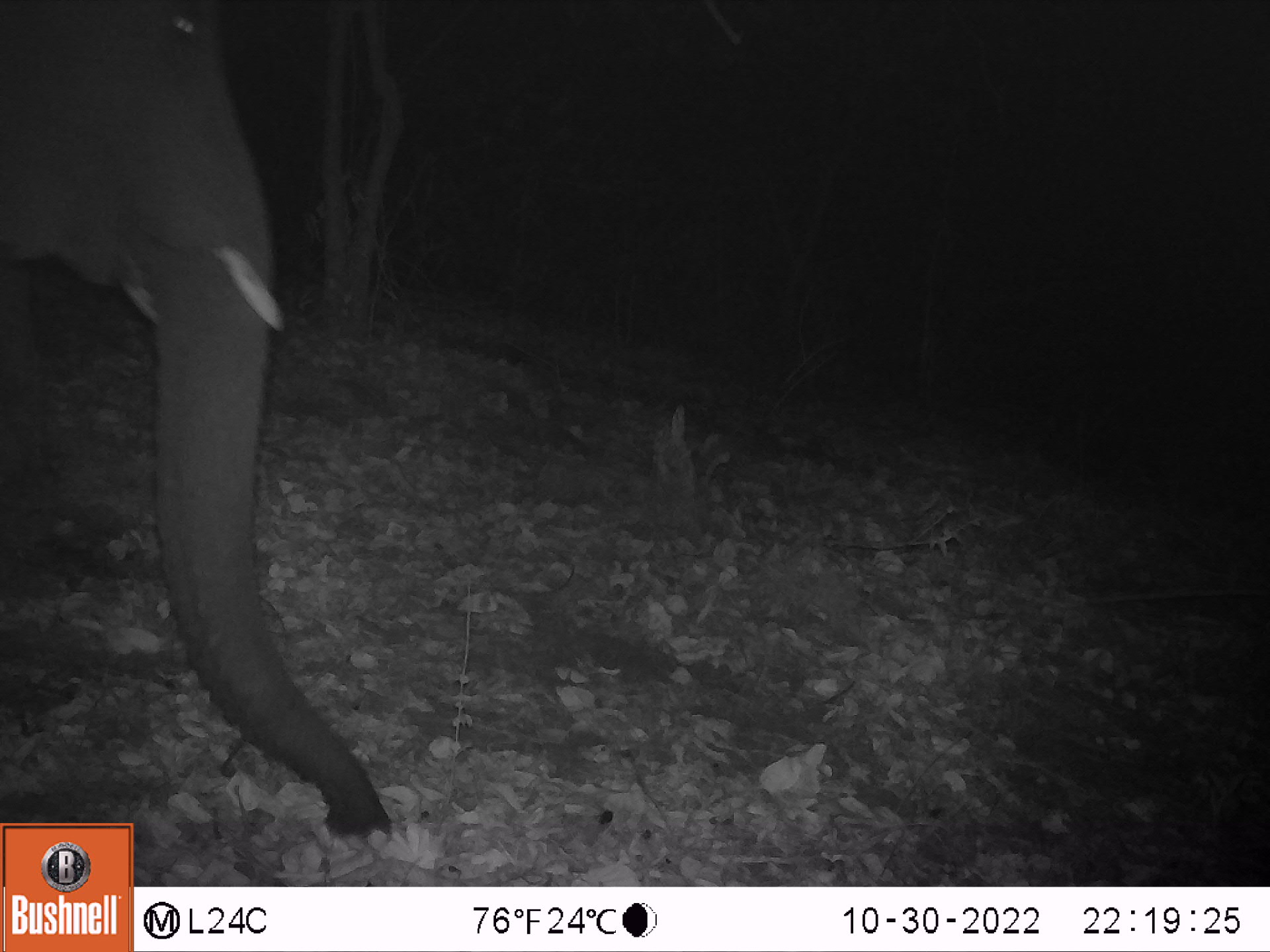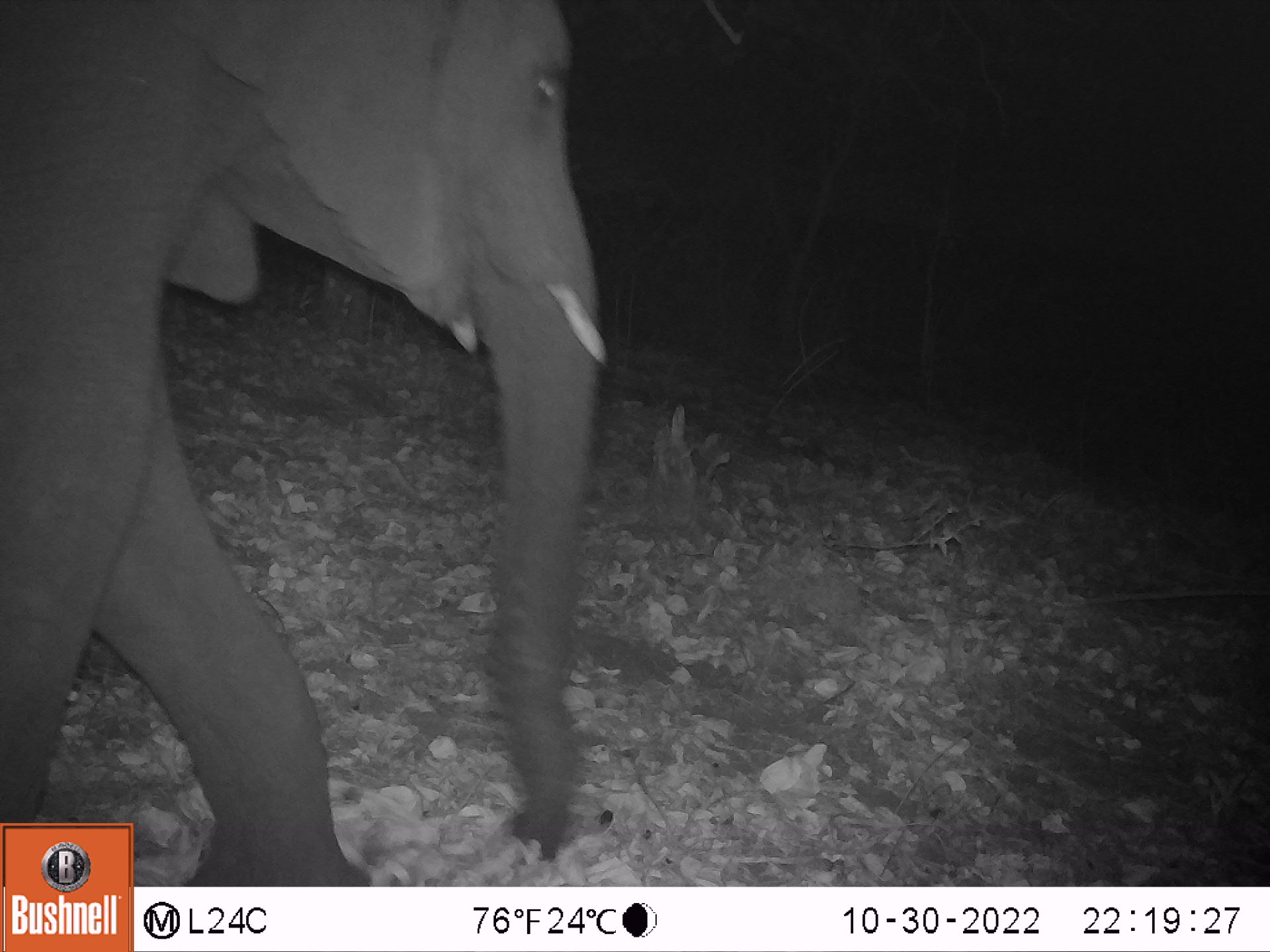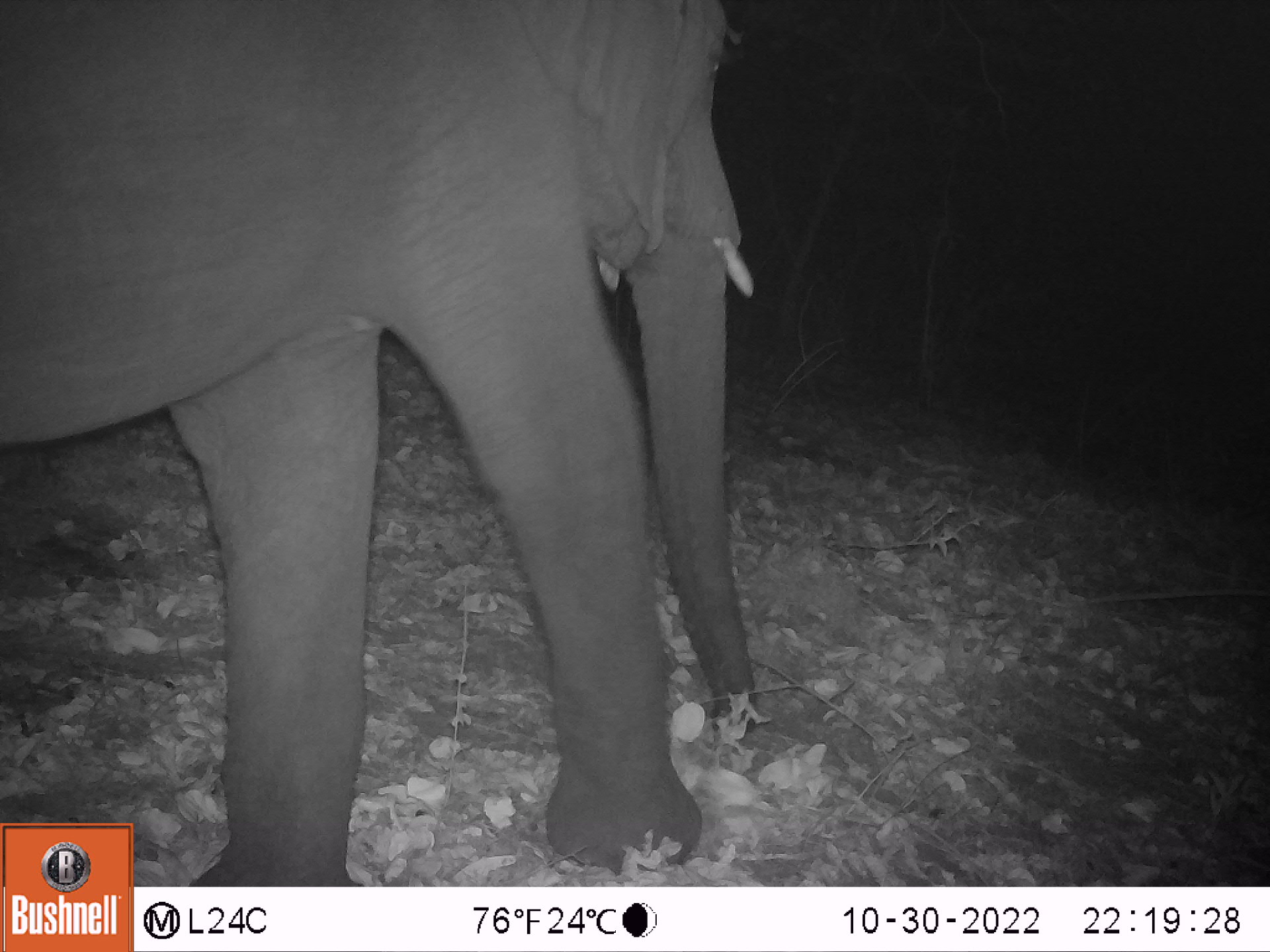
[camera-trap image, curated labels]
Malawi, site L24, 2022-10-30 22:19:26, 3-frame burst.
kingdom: Animalia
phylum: Chordata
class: Mammalia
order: Proboscidea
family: Elephantidae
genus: Loxodonta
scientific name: Loxodonta africana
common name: african savanna elephant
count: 1